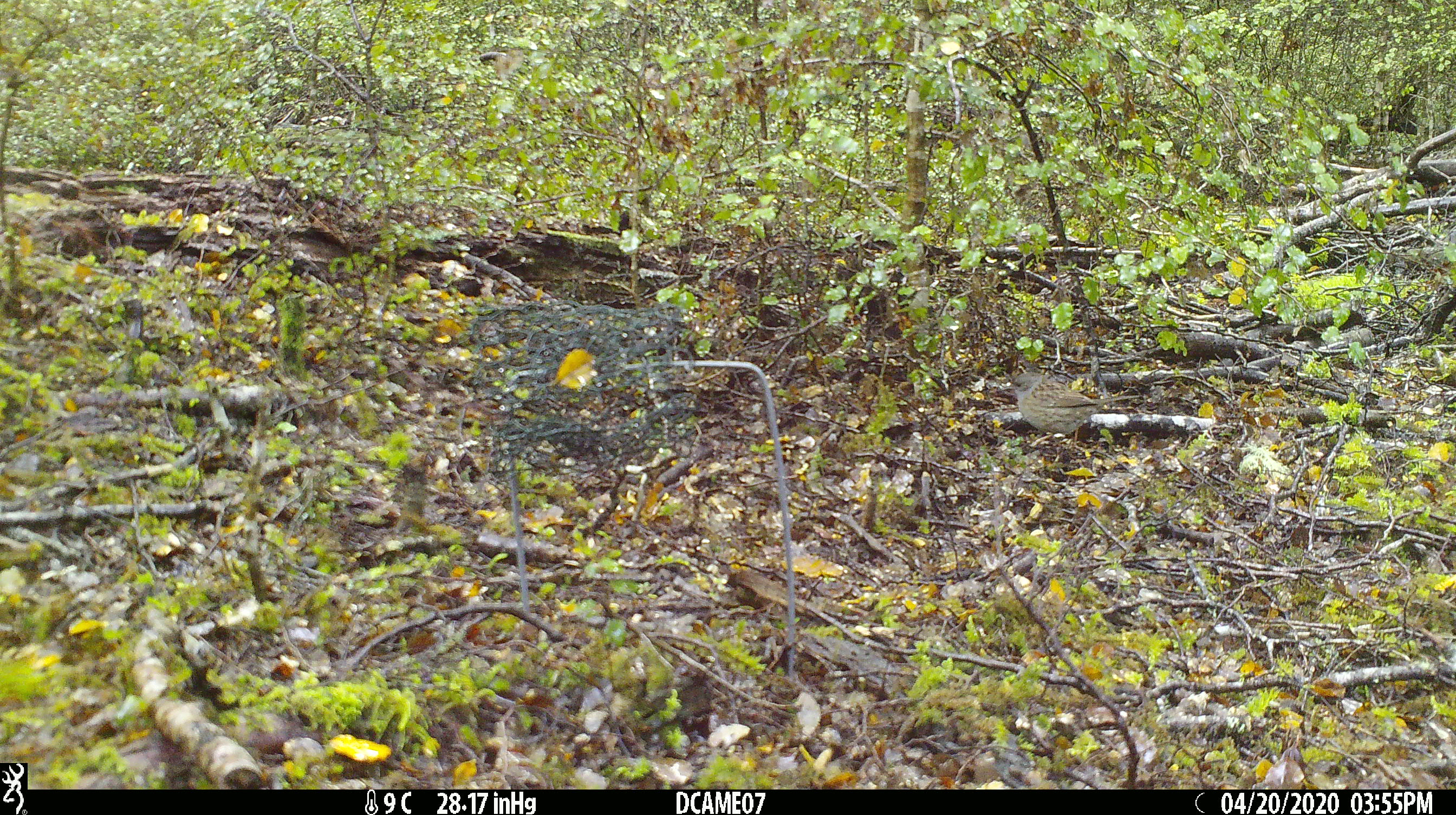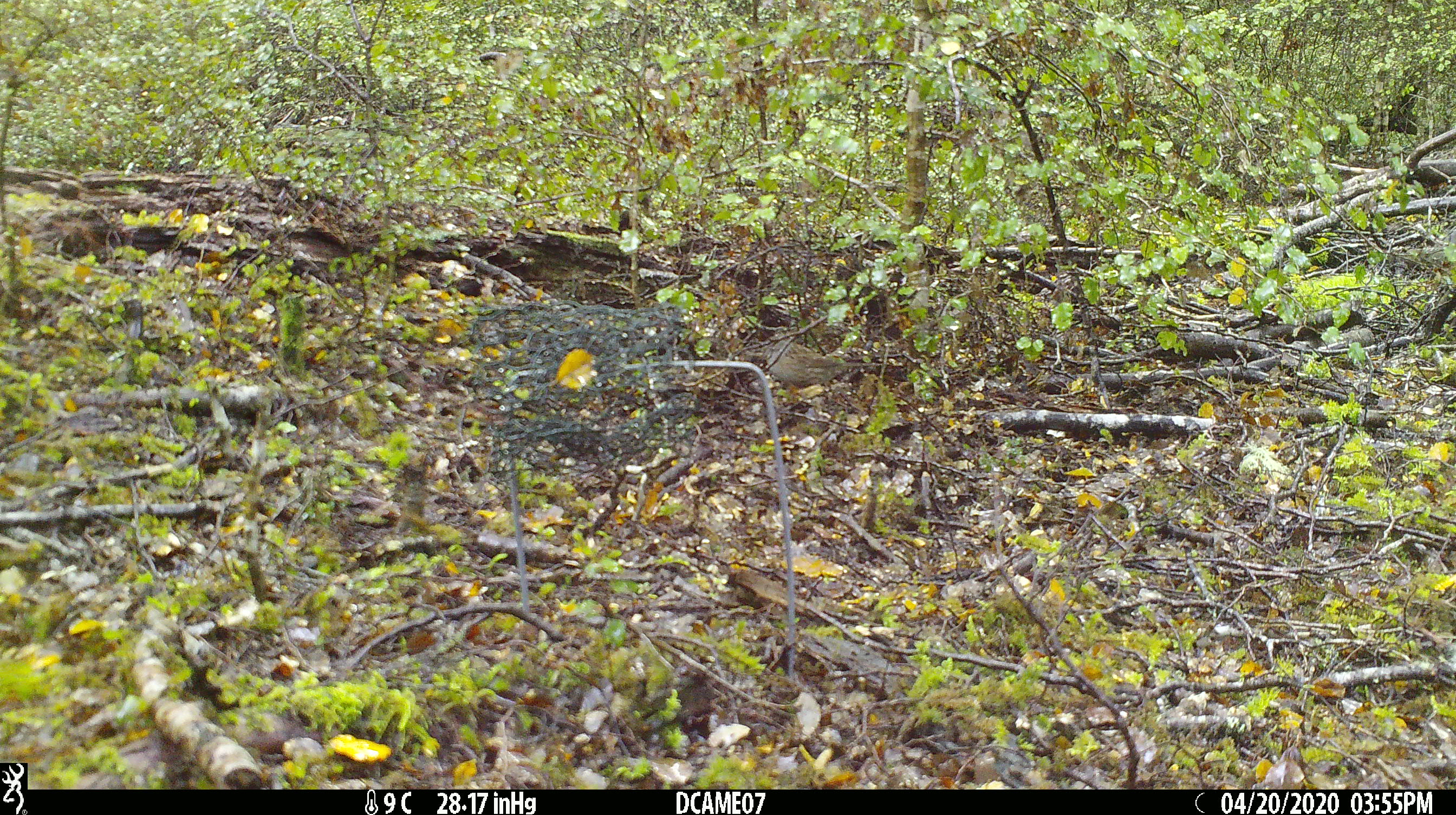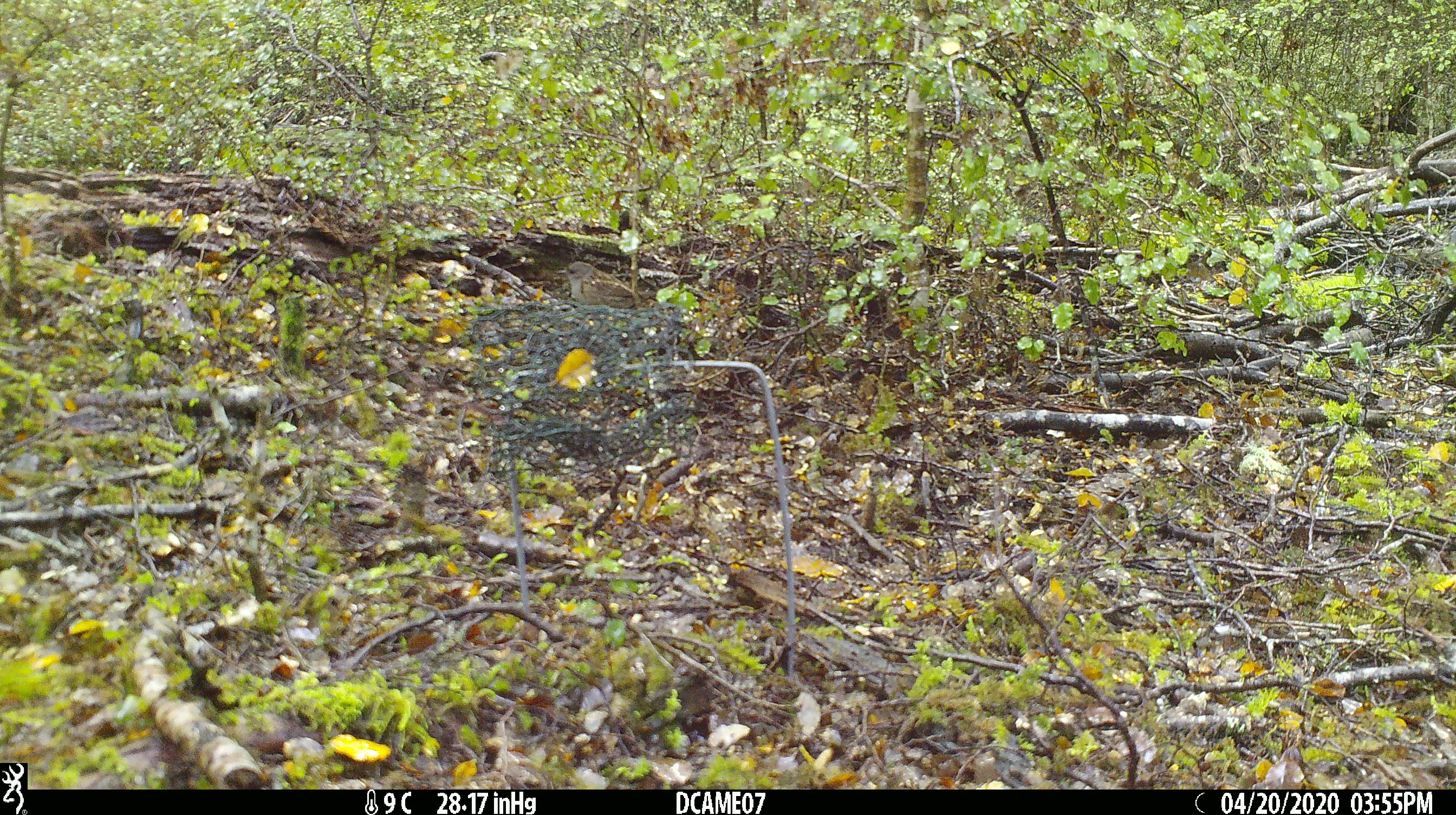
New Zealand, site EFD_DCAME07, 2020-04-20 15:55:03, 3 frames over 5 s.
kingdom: Animalia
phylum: Chordata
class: Aves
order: Passeriformes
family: Prunellidae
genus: Prunella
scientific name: Prunella modularis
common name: dunnock